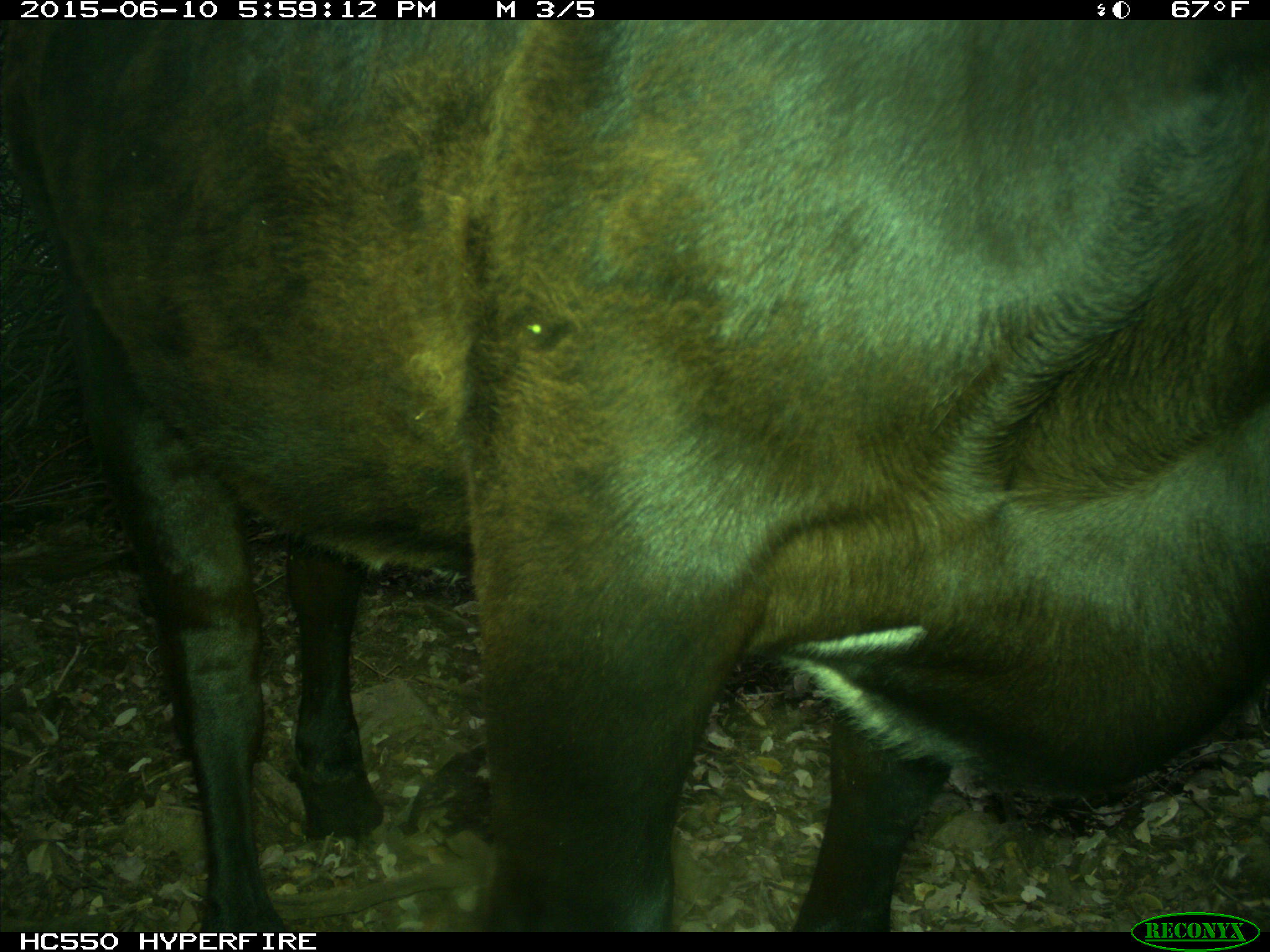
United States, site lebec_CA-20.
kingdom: Animalia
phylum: Chordata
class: Mammalia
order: Artiodactyla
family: Bovidae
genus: Bos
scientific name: Bos taurus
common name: domestic cow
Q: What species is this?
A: Bos taurus (domestic cow).